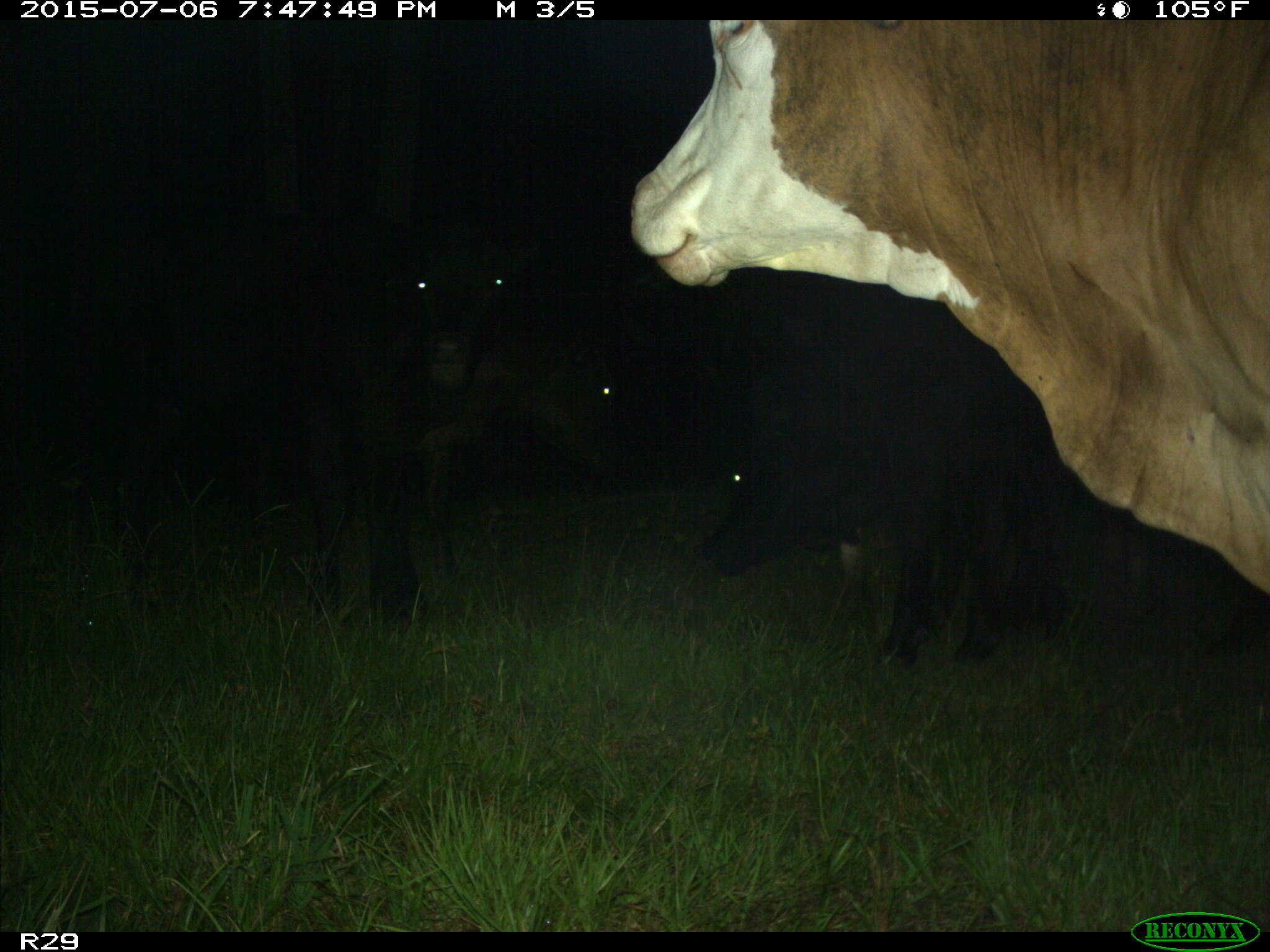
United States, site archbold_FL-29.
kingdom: Animalia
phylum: Chordata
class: Mammalia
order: Artiodactyla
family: Bovidae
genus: Bos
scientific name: Bos taurus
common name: domestic cow